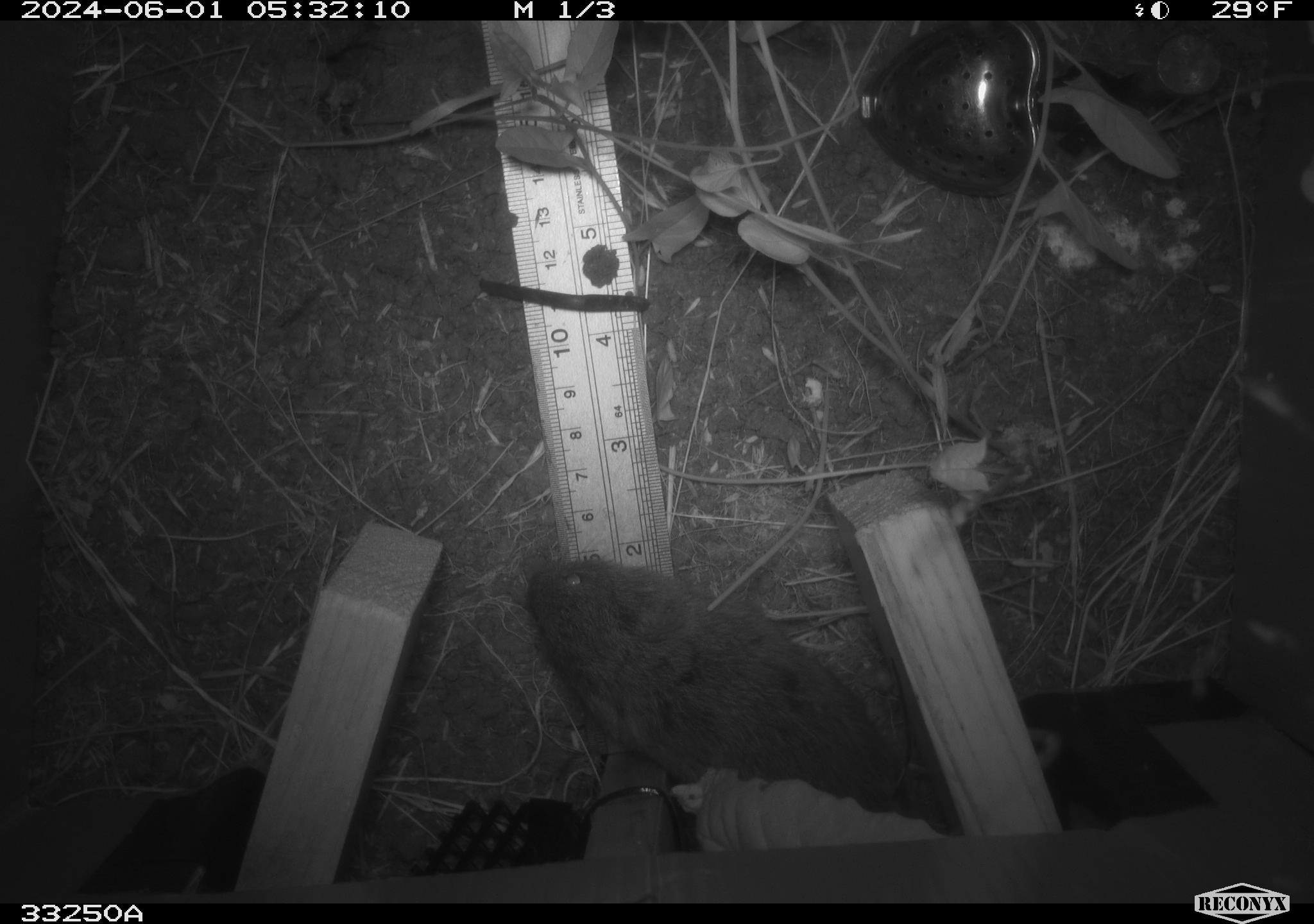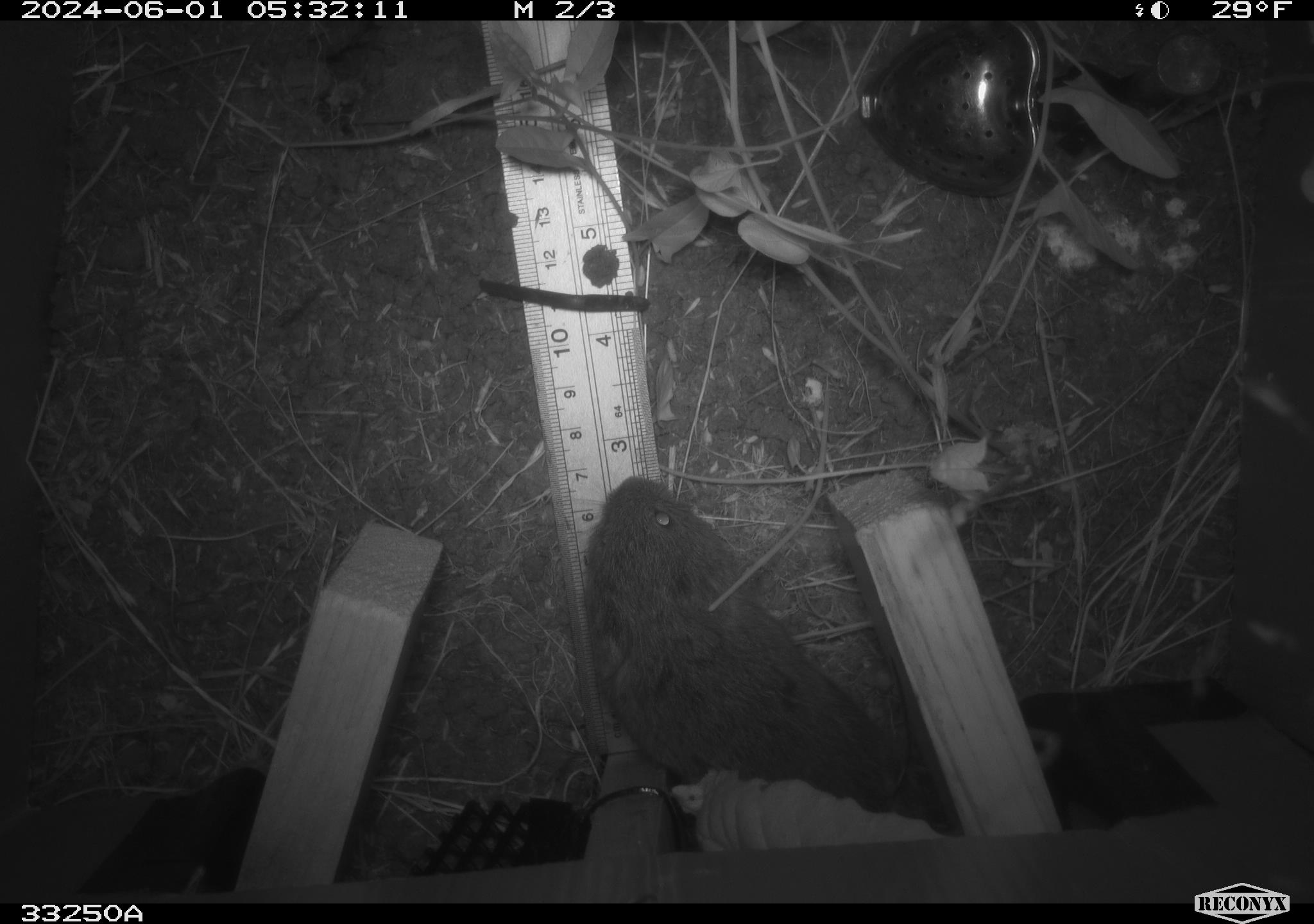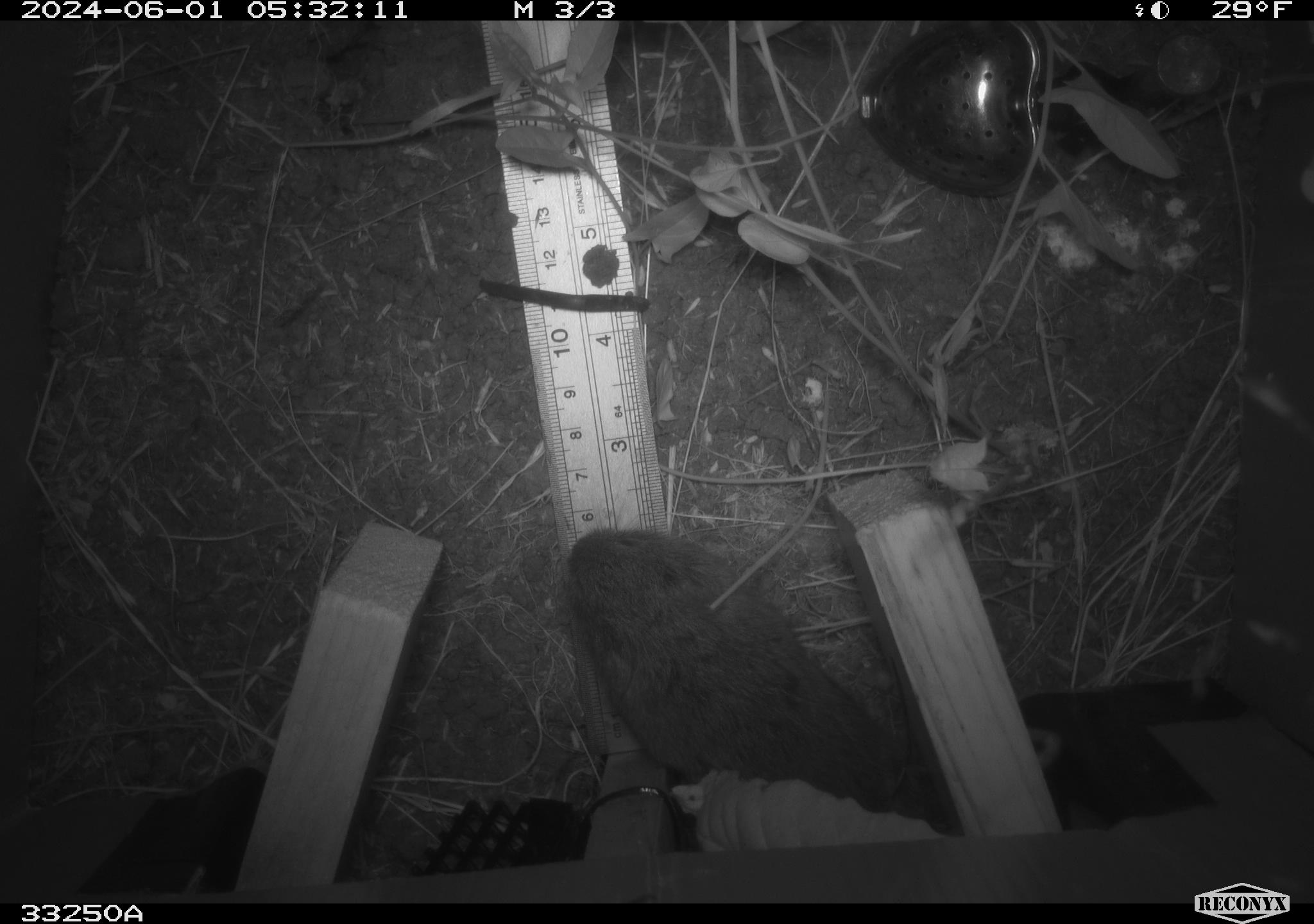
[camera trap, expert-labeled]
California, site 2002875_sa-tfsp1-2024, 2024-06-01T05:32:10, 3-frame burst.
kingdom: Animalia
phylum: Chordata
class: Mammalia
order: Rodentia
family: Cricetidae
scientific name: Arvicolinae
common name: voles, lemmings, and muskrats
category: arvicolinae subfamily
Arvicolinae subfamily (voles, lemmings, and muskrats) (Arvicolinae).